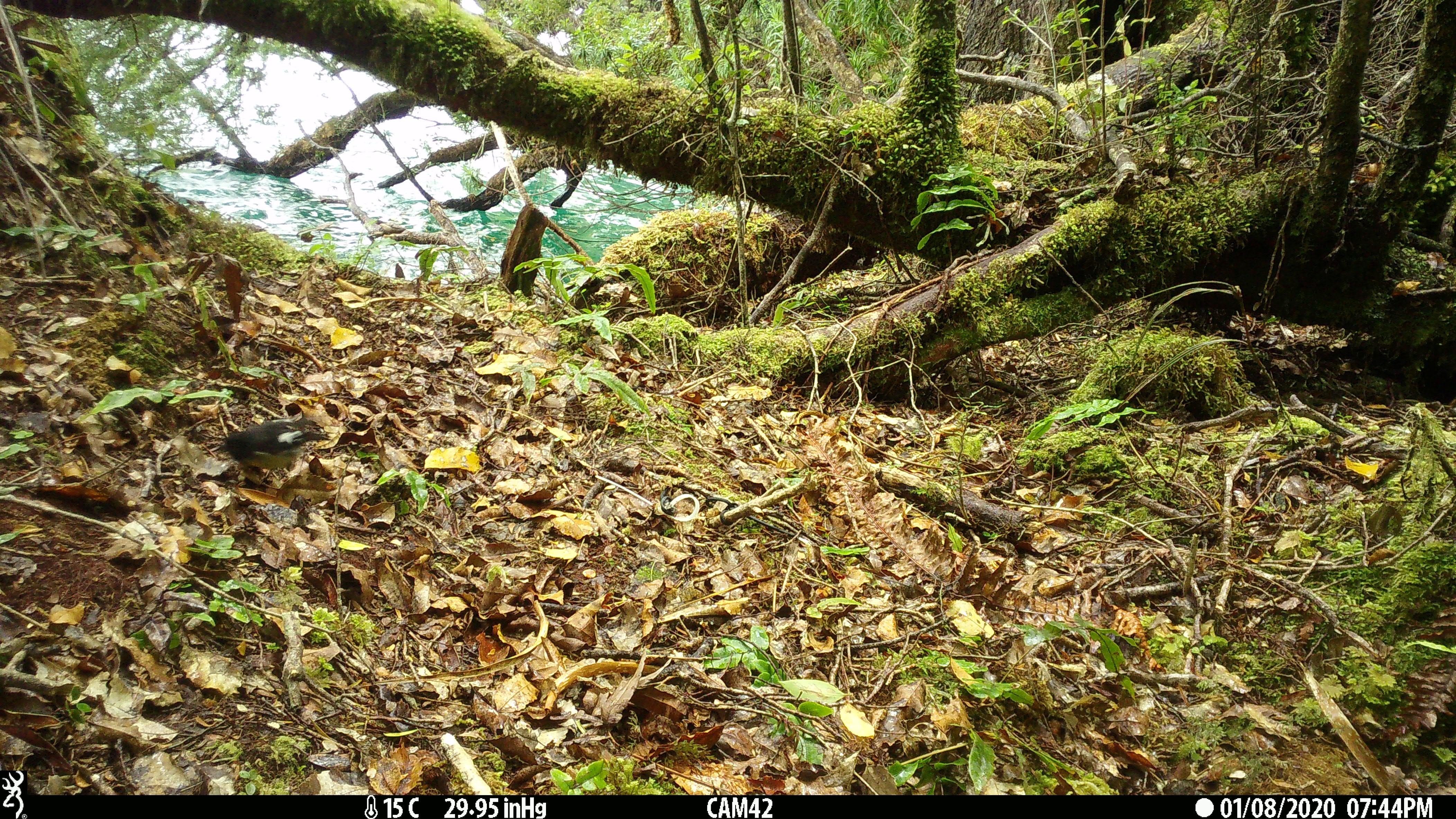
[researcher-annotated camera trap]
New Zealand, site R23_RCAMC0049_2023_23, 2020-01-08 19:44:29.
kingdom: Animalia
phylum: Chordata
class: Aves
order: Passeriformes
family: Petroicidae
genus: Petroica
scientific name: Petroica macrocephala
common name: tomtit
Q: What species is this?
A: Tomtit (Petroica macrocephala).